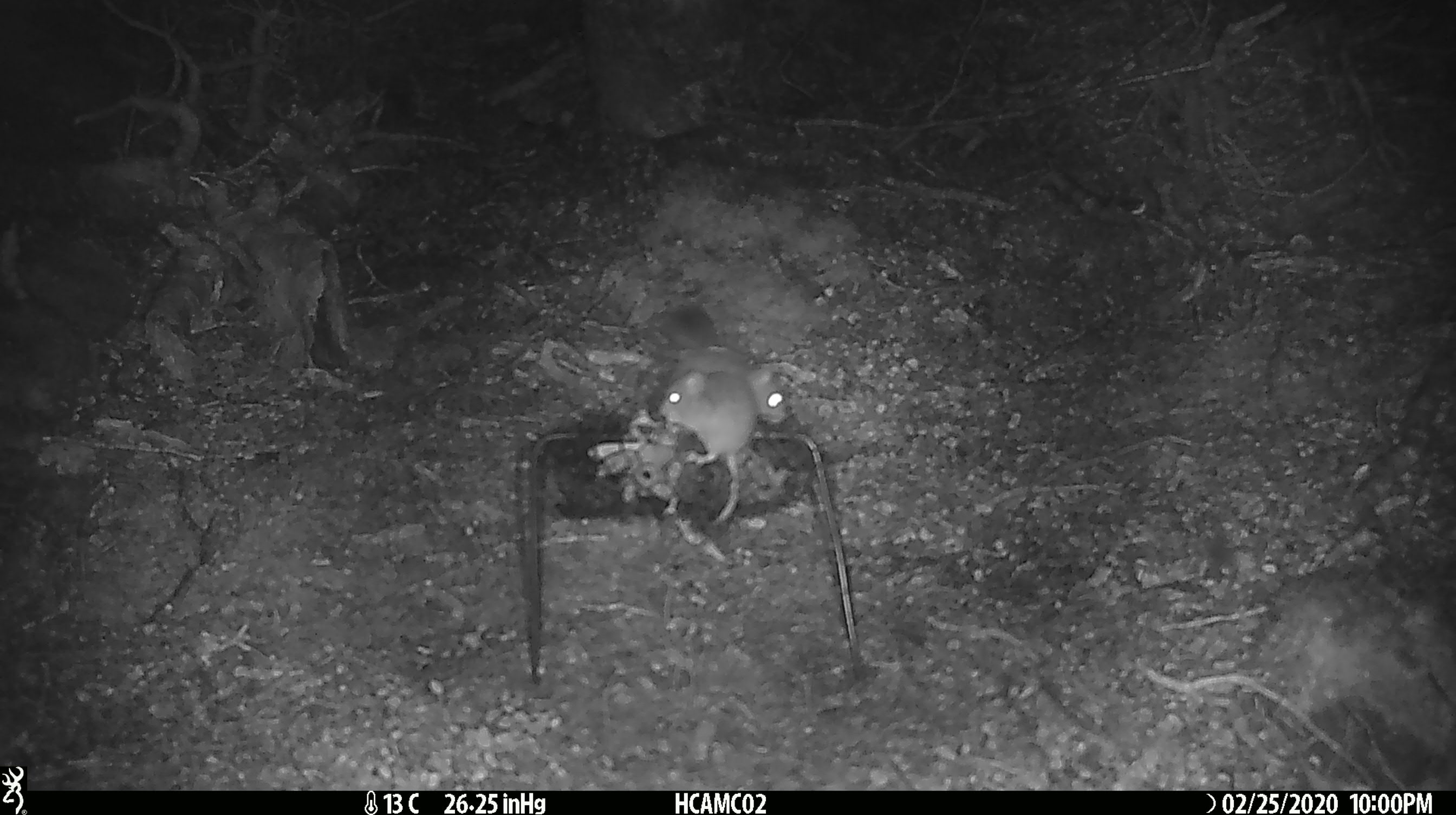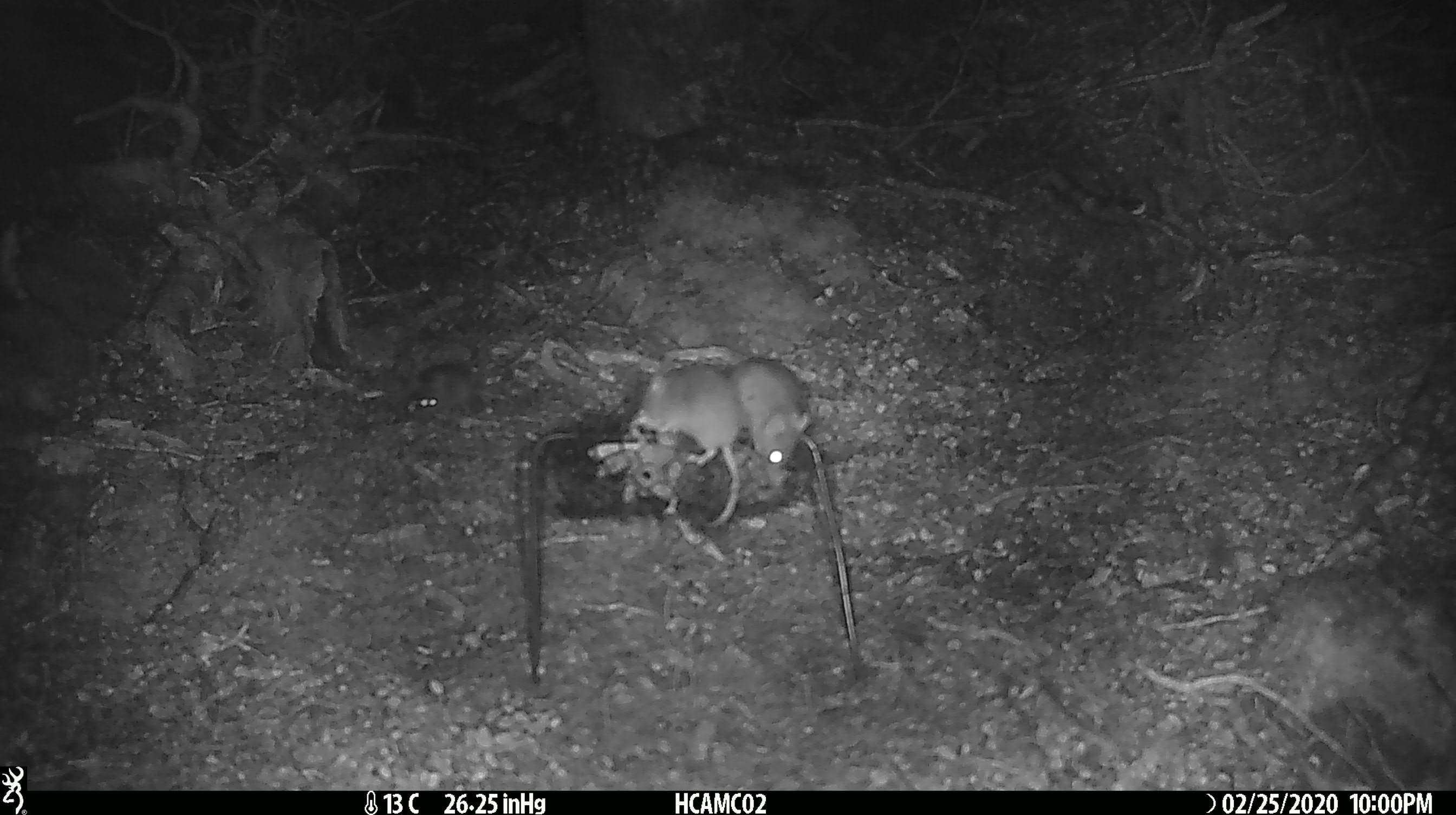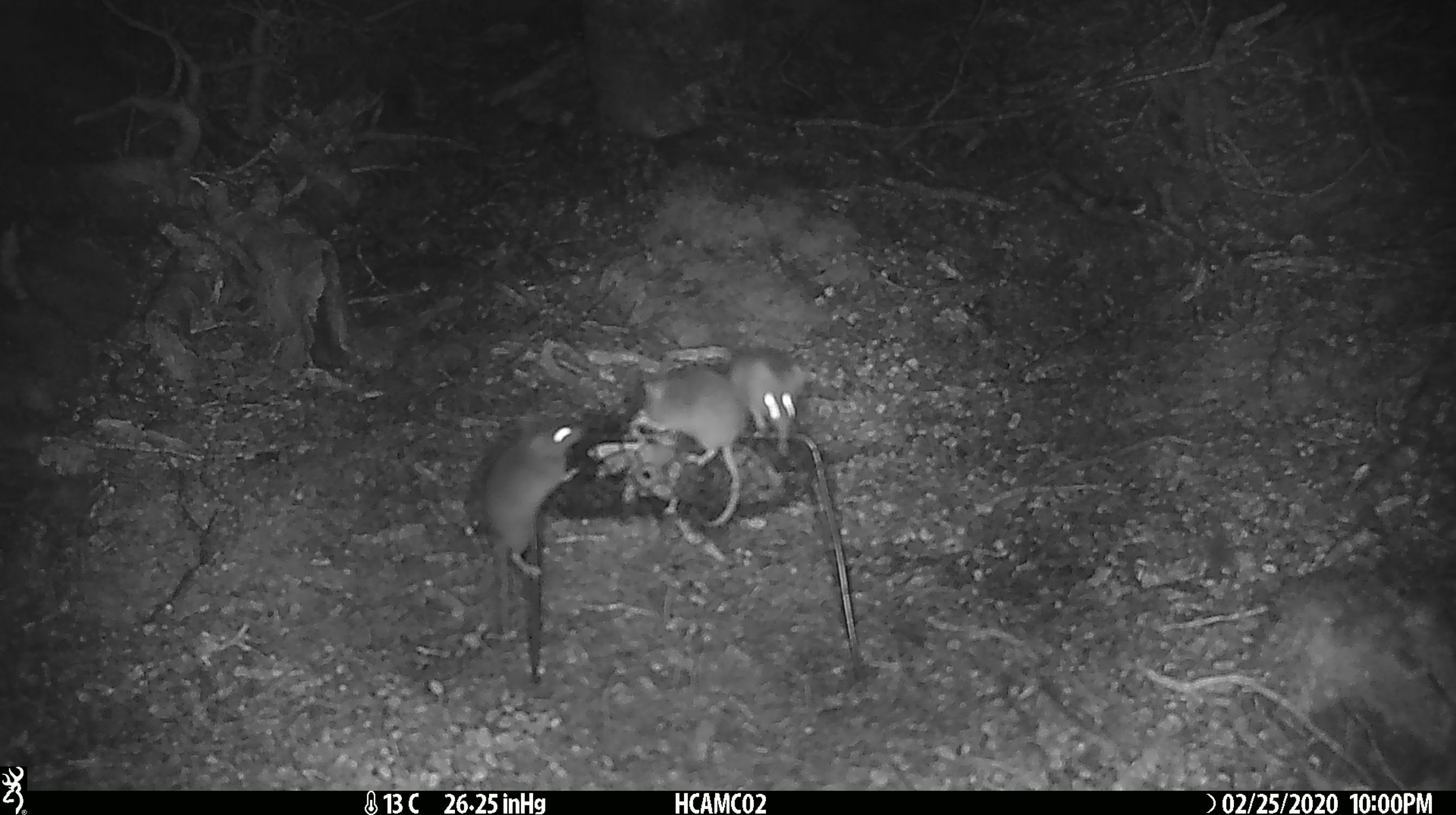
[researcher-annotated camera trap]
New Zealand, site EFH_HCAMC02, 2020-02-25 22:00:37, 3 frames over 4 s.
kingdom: Animalia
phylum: Chordata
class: Mammalia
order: Rodentia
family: Muridae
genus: Mus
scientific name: Mus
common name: mouse